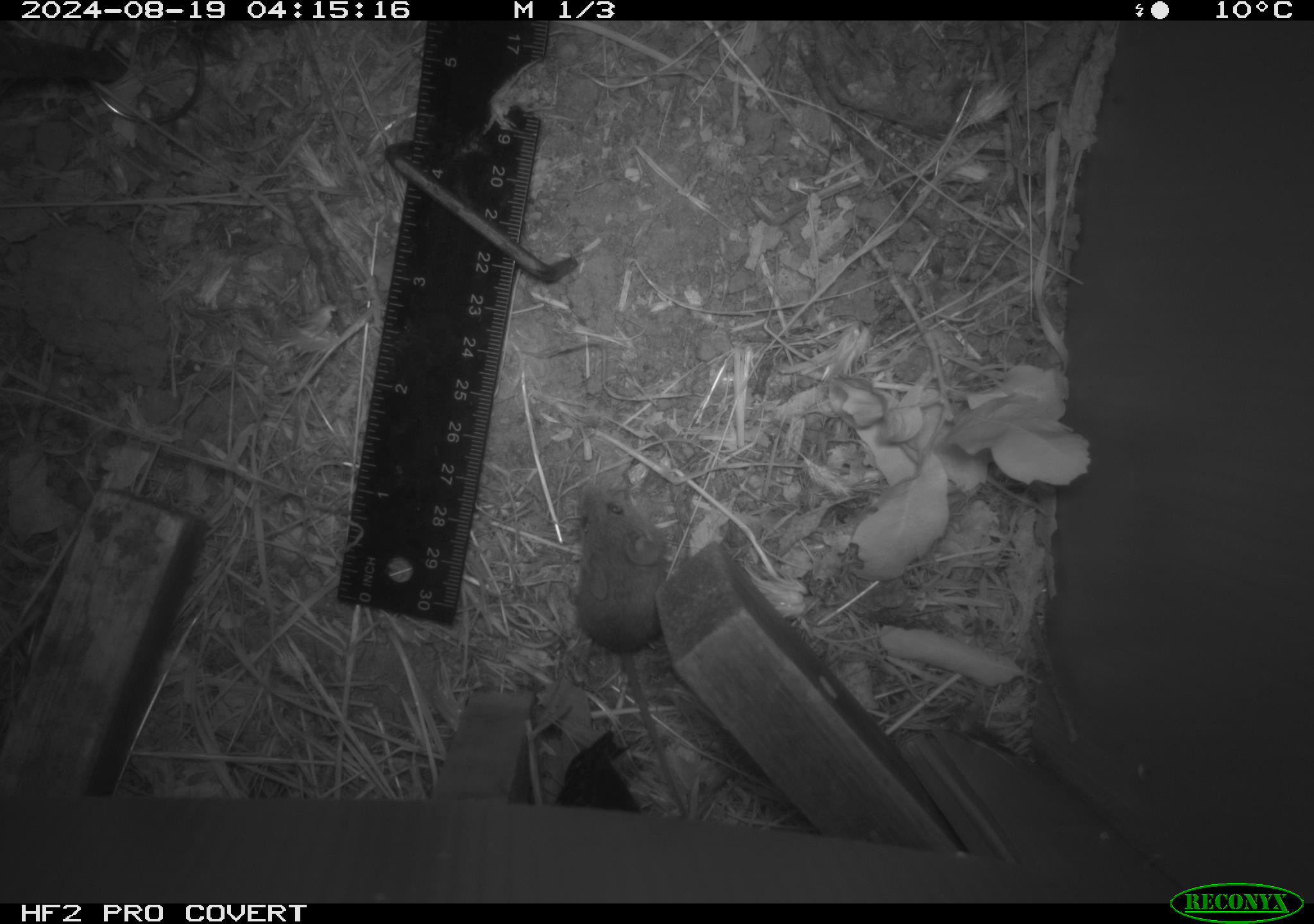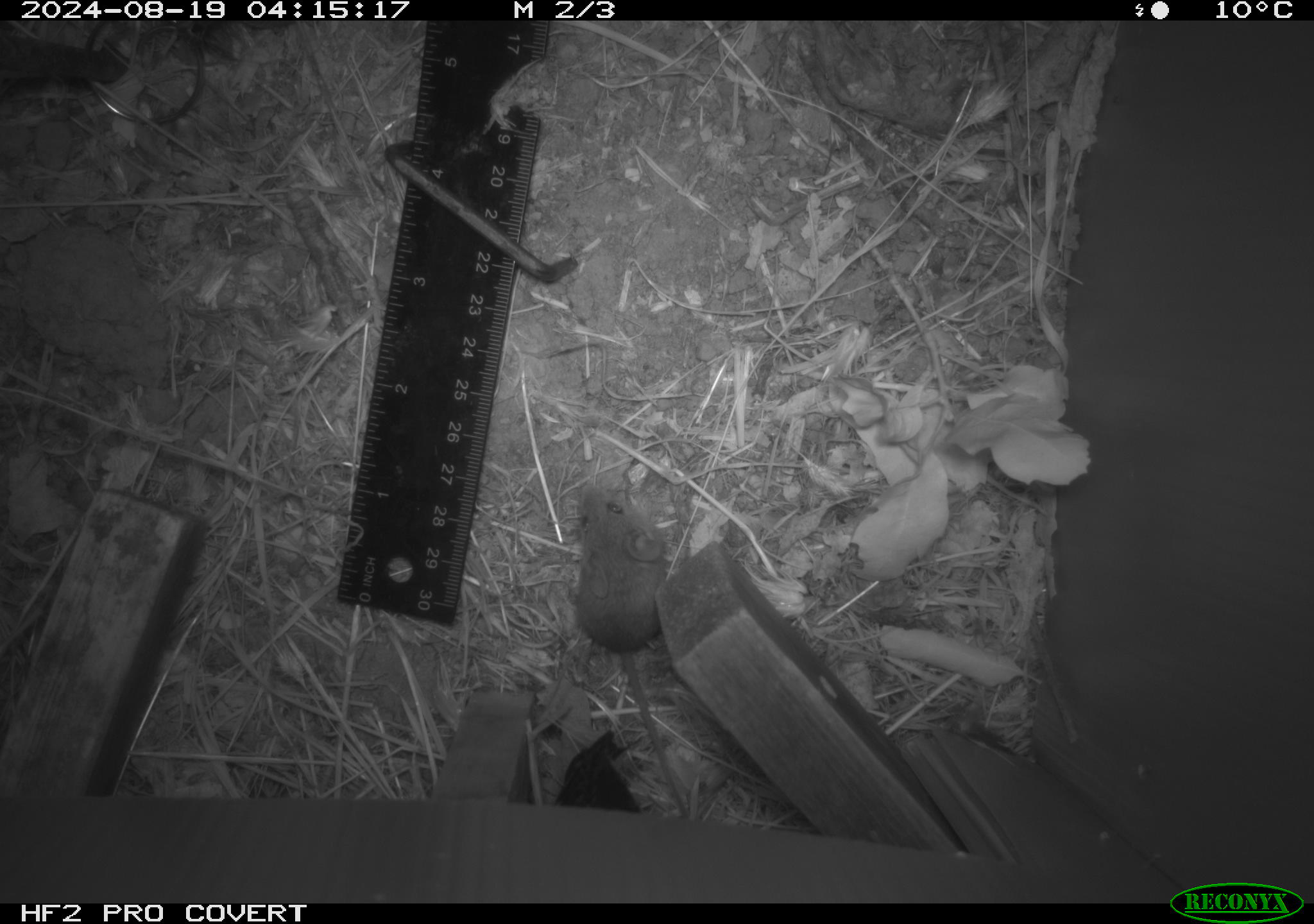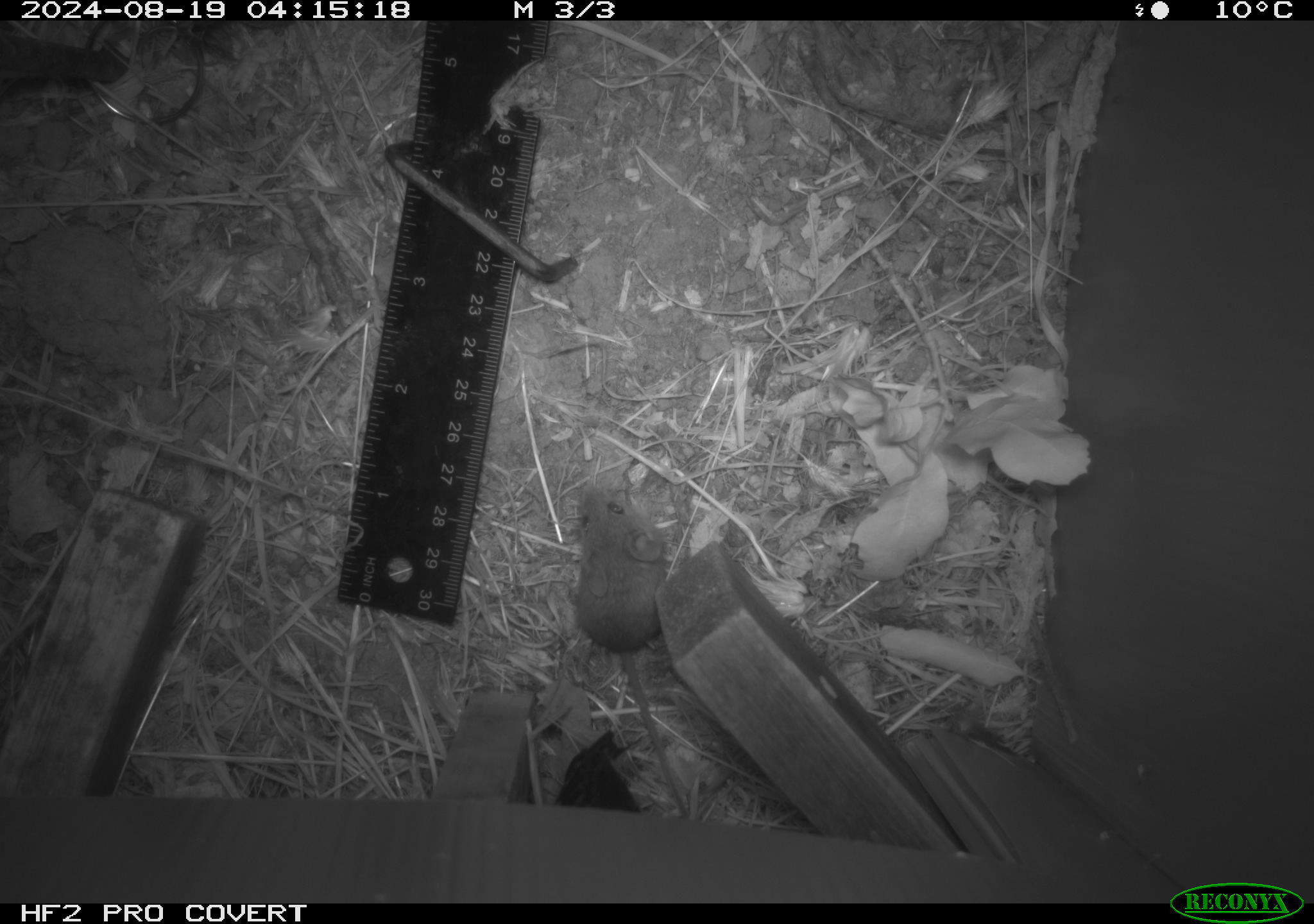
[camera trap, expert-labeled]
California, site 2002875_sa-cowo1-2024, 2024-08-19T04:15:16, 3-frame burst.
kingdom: Animalia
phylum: Chordata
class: Mammalia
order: Rodentia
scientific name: Rodentia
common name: mouse species